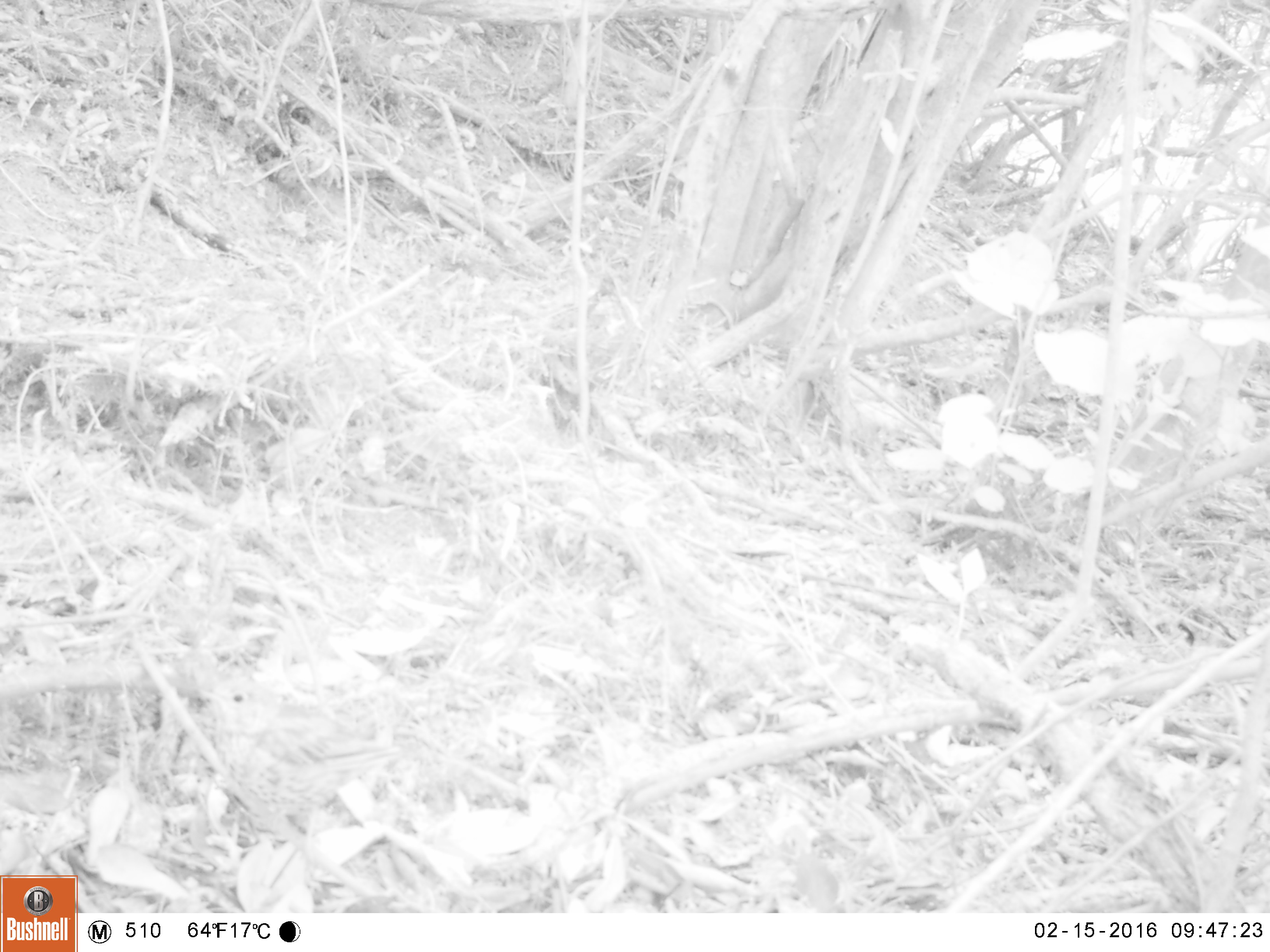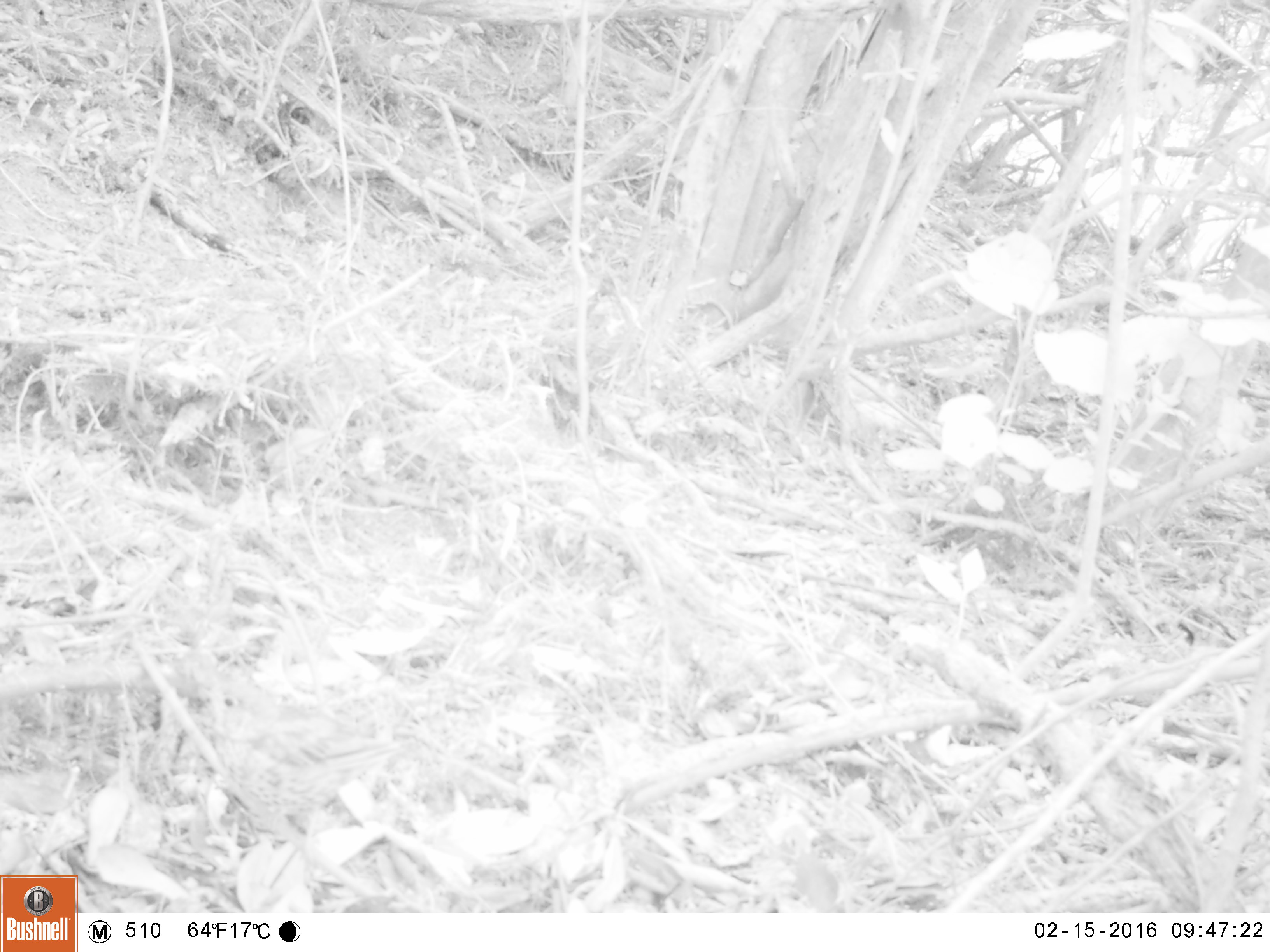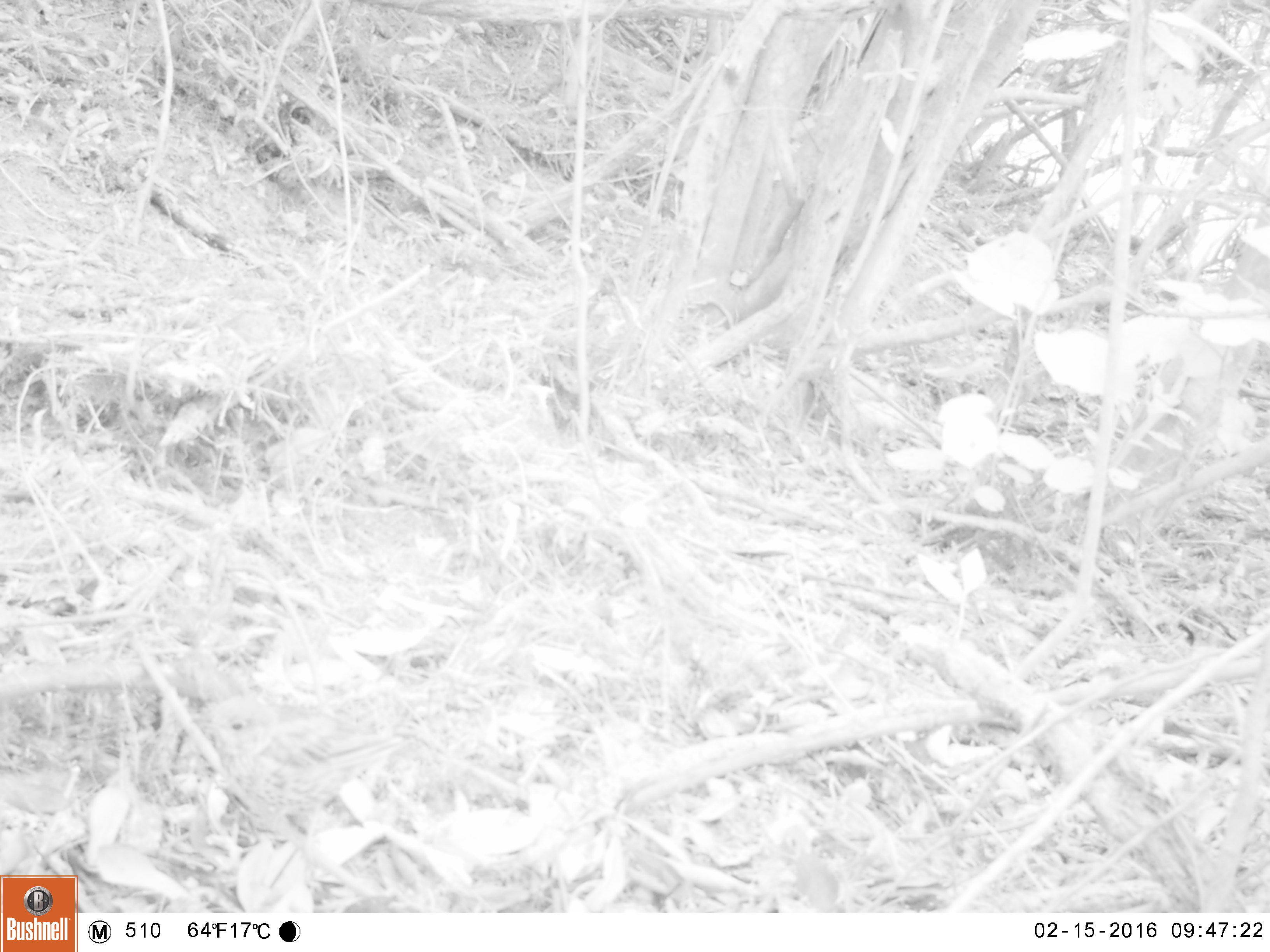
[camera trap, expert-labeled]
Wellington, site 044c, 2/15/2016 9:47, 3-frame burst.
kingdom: Animalia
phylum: Chordata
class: Aves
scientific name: Aves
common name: bird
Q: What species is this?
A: Bird (Aves).